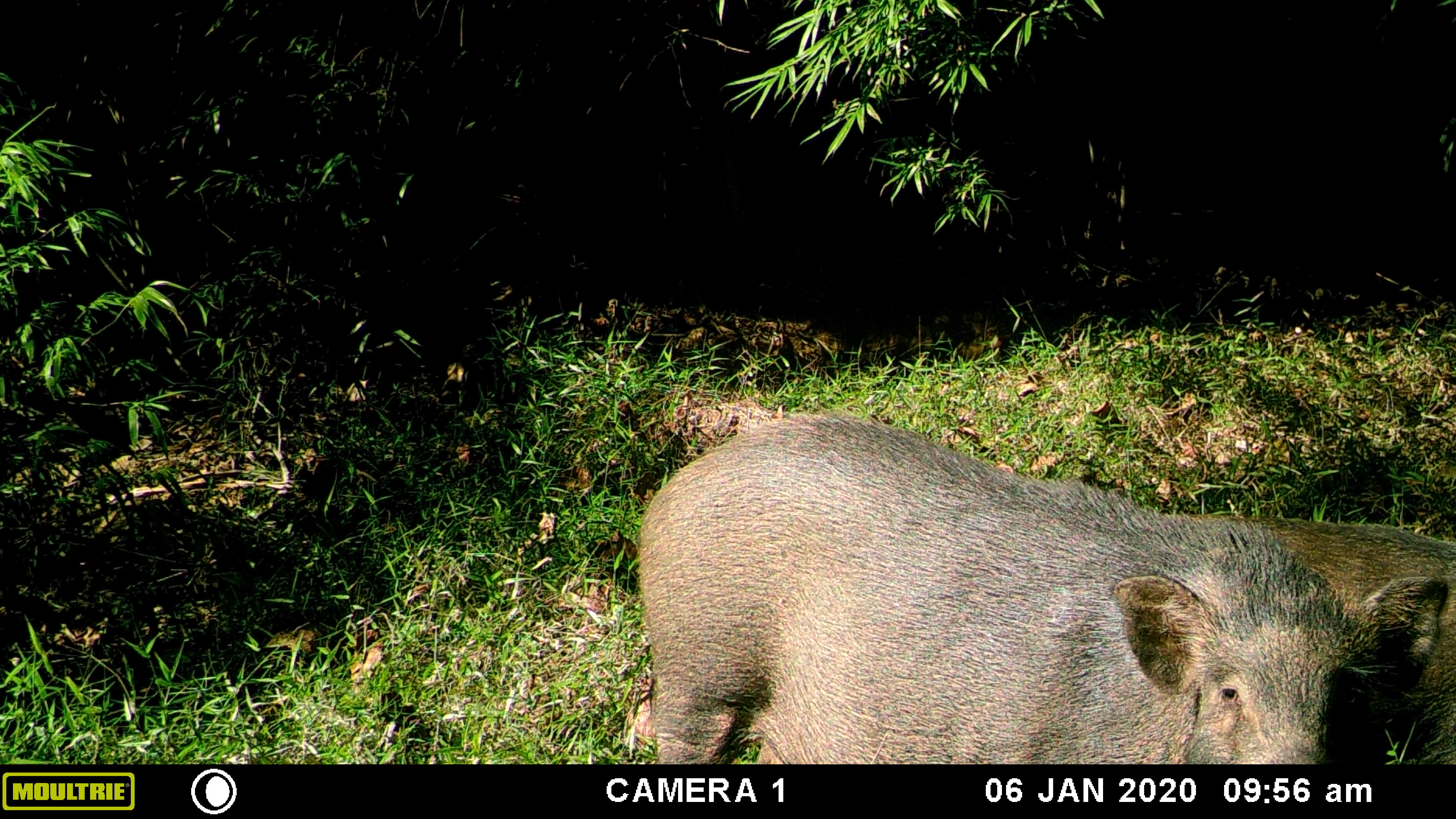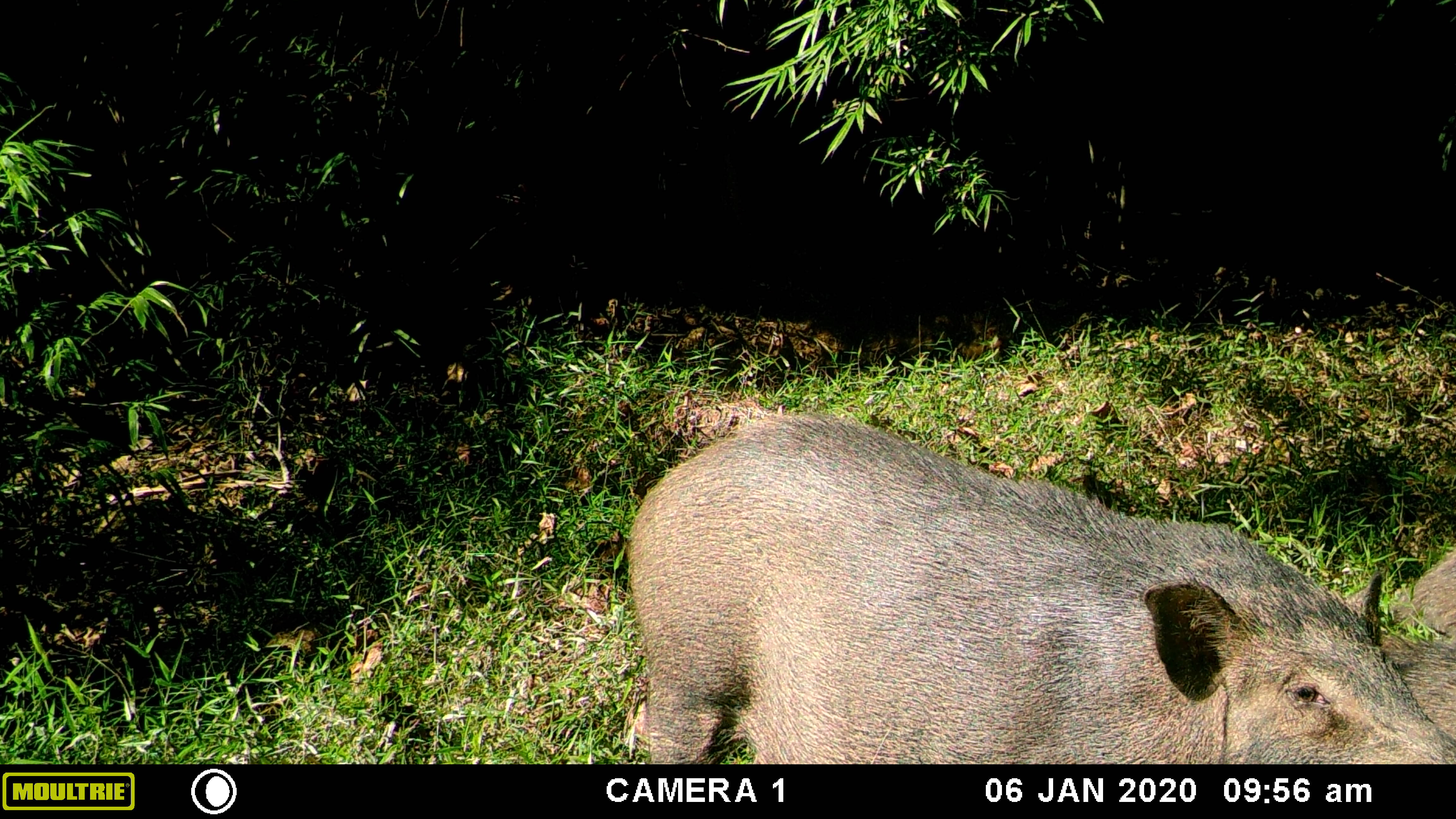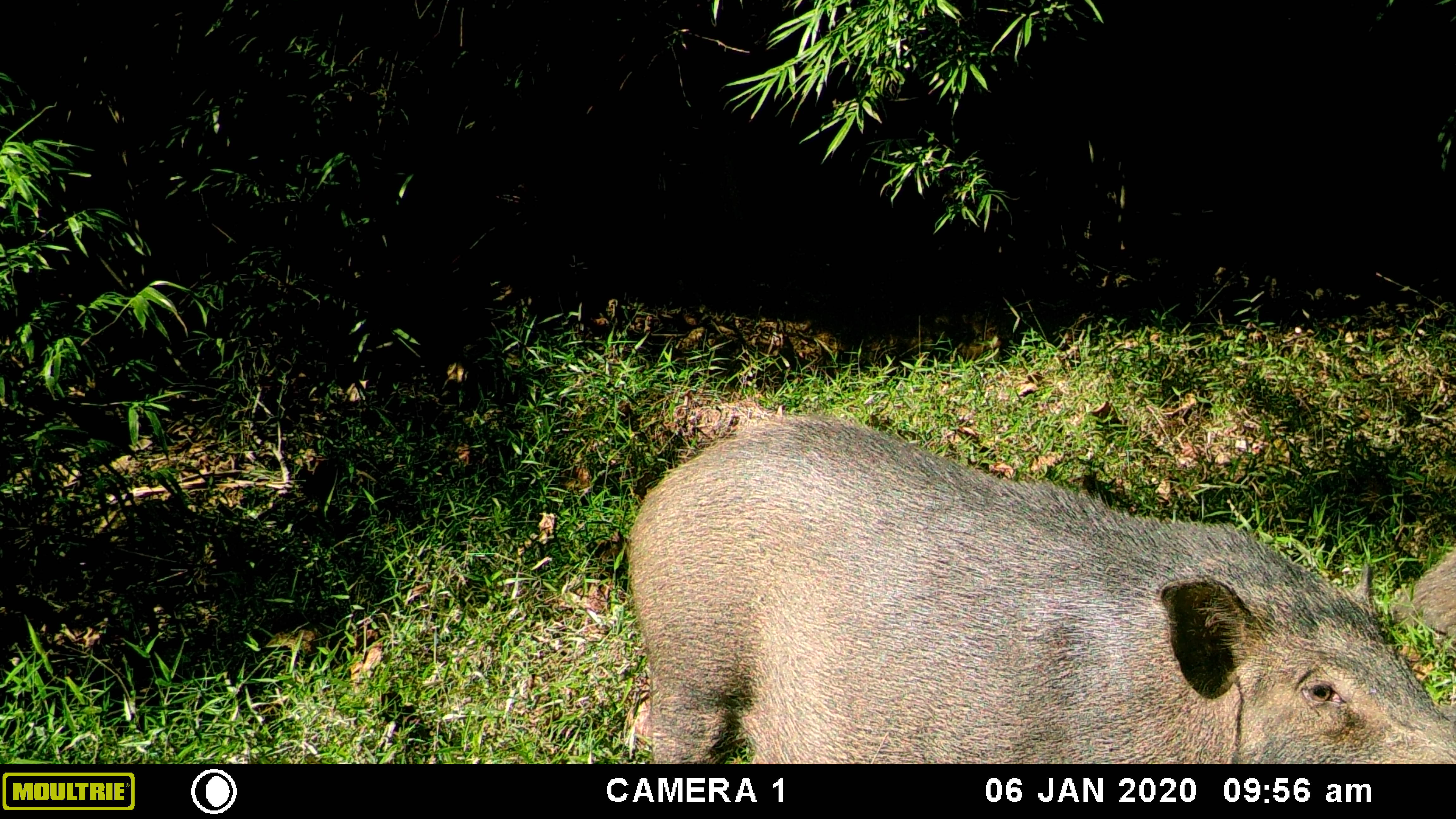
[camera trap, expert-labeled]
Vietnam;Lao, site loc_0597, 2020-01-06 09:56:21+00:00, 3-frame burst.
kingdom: Animalia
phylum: Chordata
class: Mammalia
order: Artiodactyla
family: Suidae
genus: Sus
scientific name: Sus scrofa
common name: eurasian wild pig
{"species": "eurasian wild pig (Sus scrofa)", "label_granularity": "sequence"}